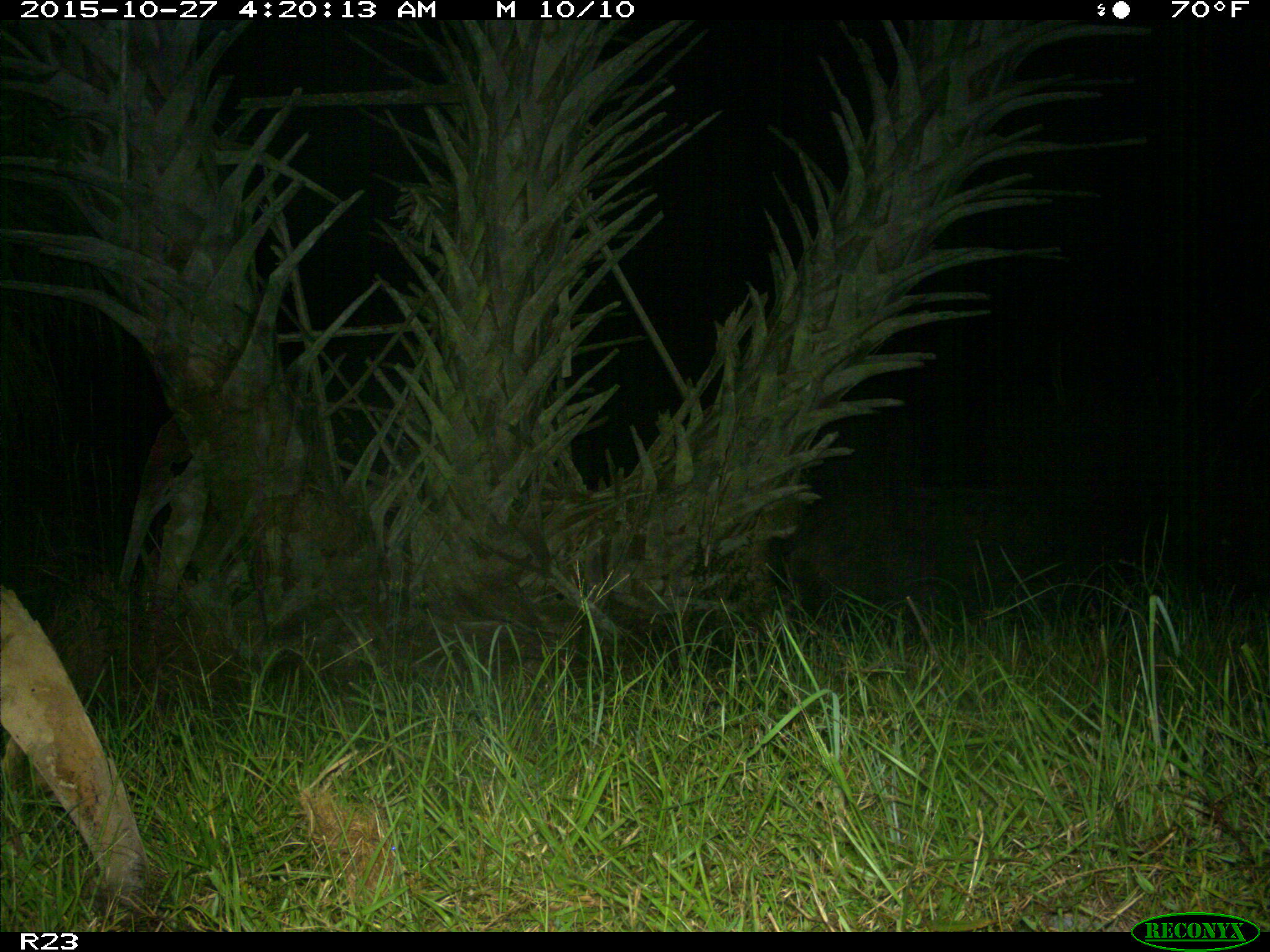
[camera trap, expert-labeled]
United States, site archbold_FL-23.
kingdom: Animalia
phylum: Chordata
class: Mammalia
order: Artiodactyla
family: Suidae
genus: Sus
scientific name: Sus scrofa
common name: wild boar